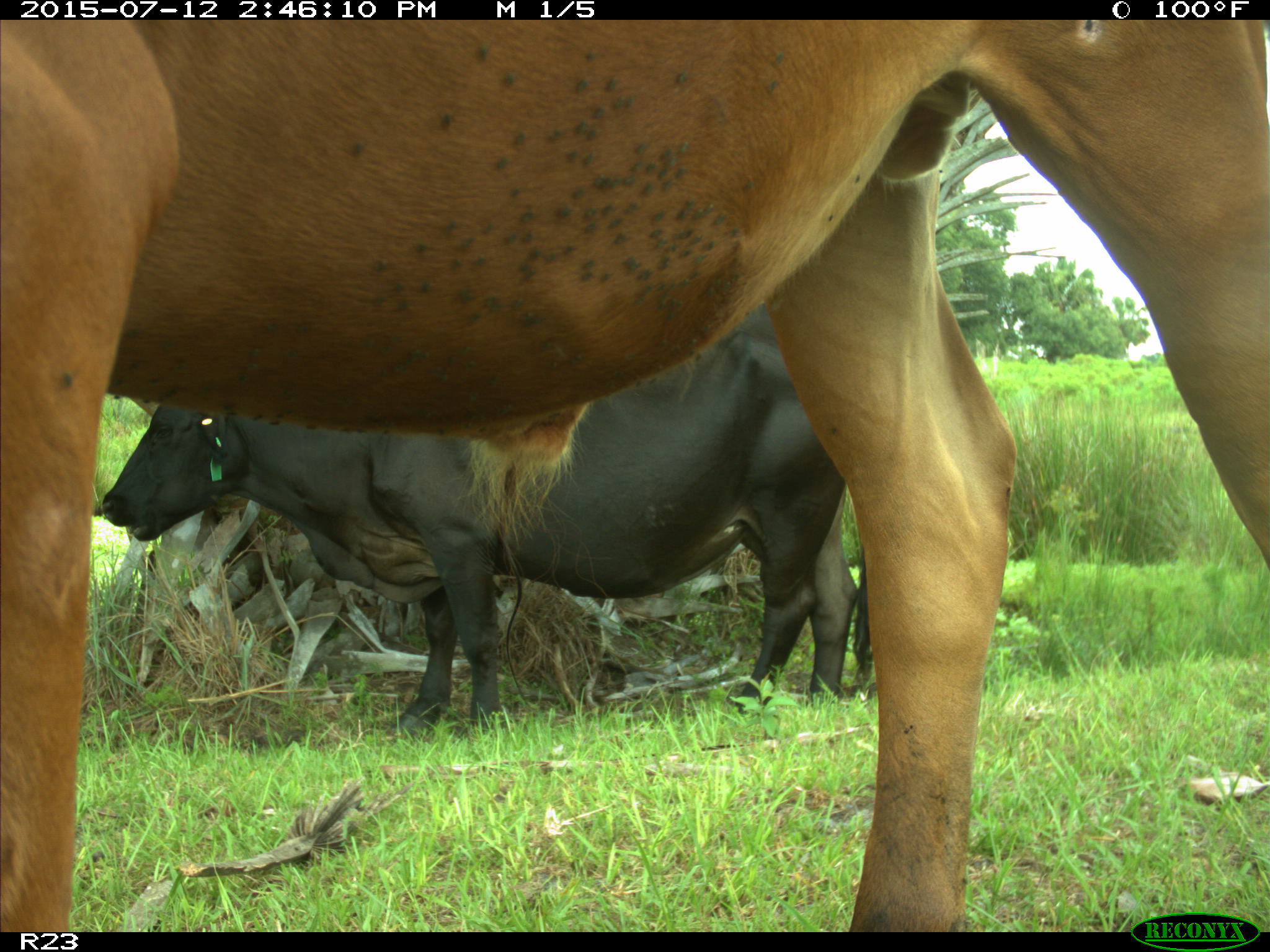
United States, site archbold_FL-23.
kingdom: Animalia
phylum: Chordata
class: Mammalia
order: Artiodactyla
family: Bovidae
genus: Bos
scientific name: Bos taurus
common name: domestic cow